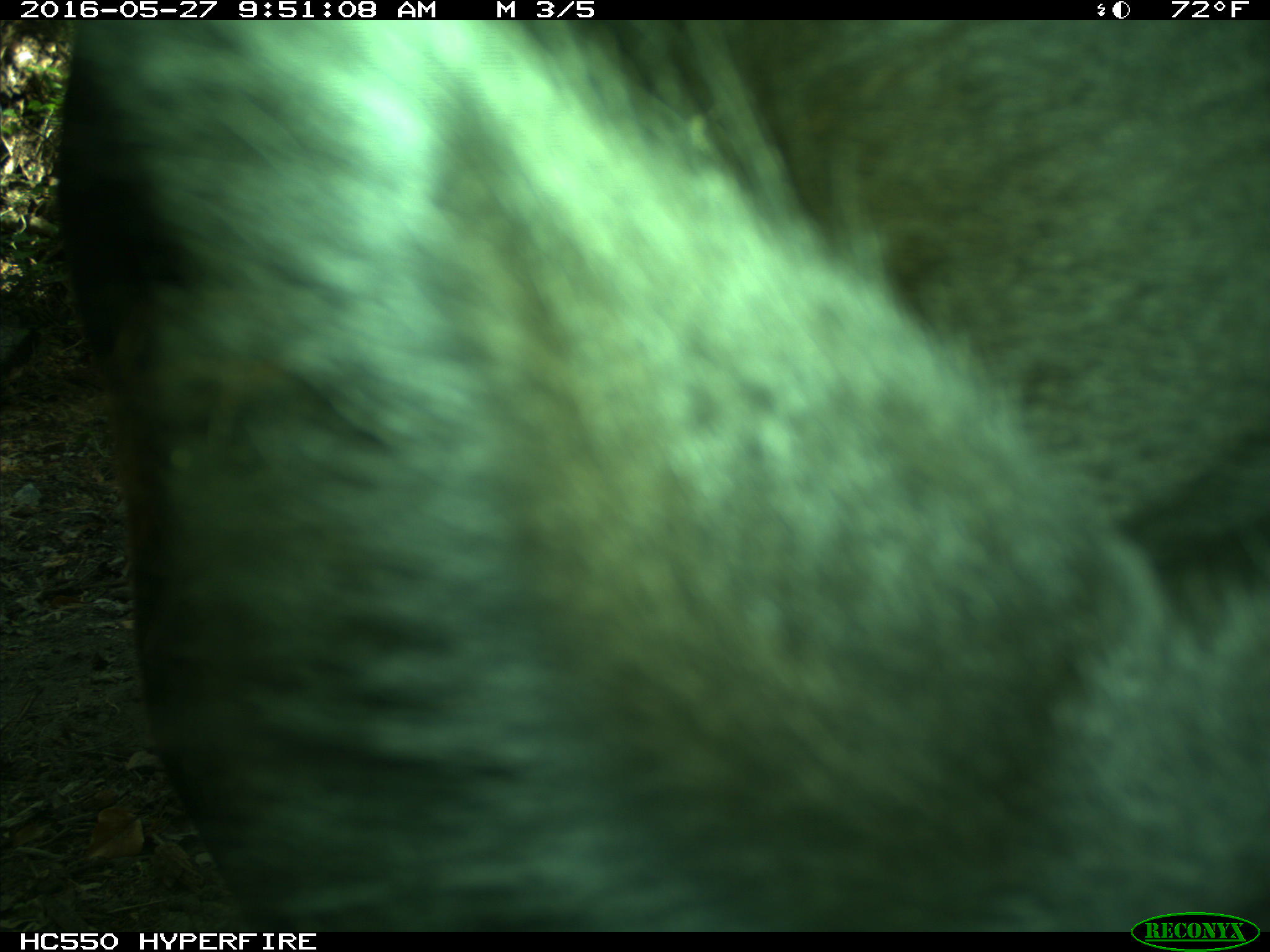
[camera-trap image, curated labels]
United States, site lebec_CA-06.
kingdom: Animalia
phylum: Chordata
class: Mammalia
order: Artiodactyla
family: Bovidae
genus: Bos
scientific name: Bos taurus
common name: domestic cow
Bos taurus (domestic cow).